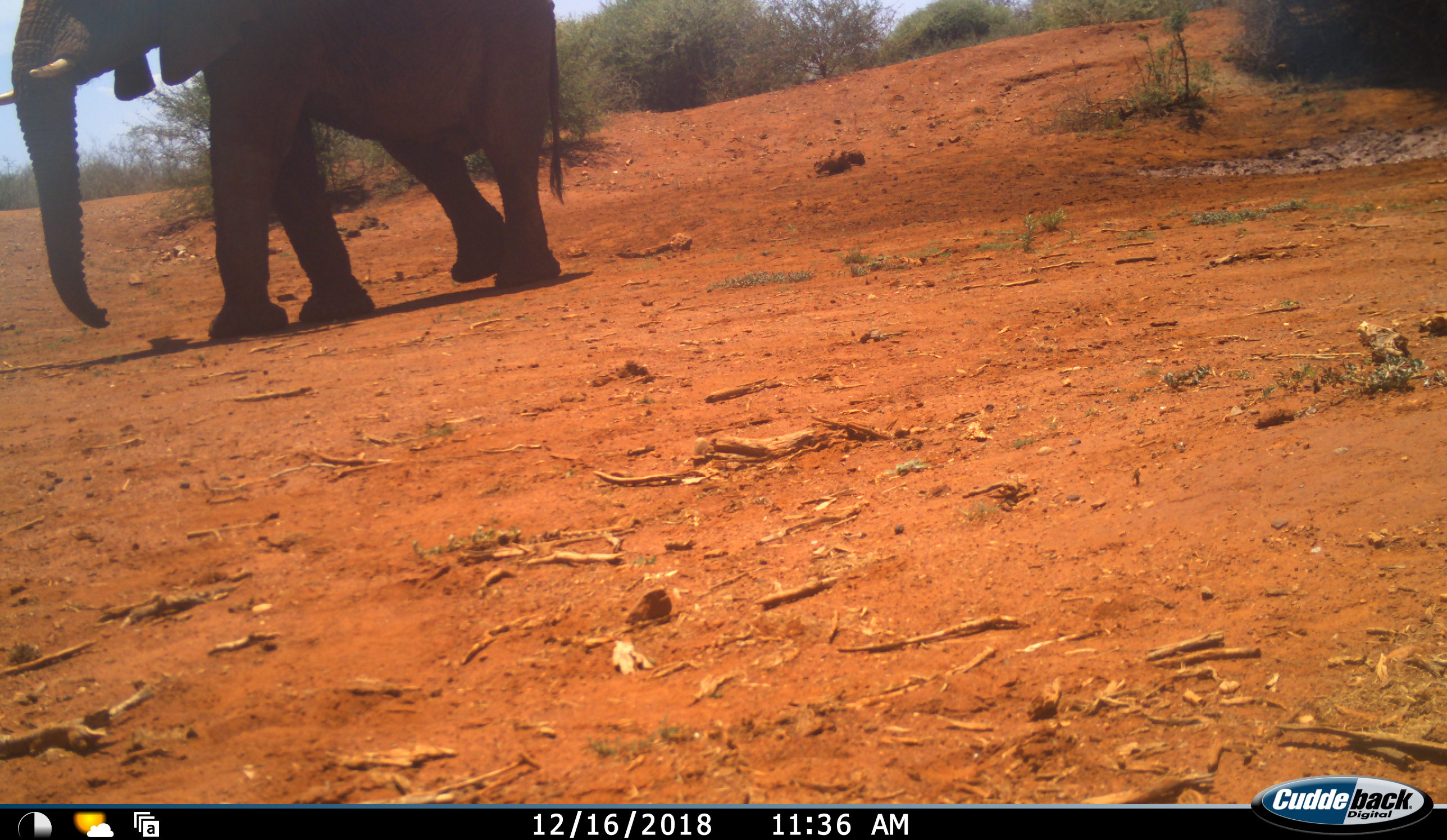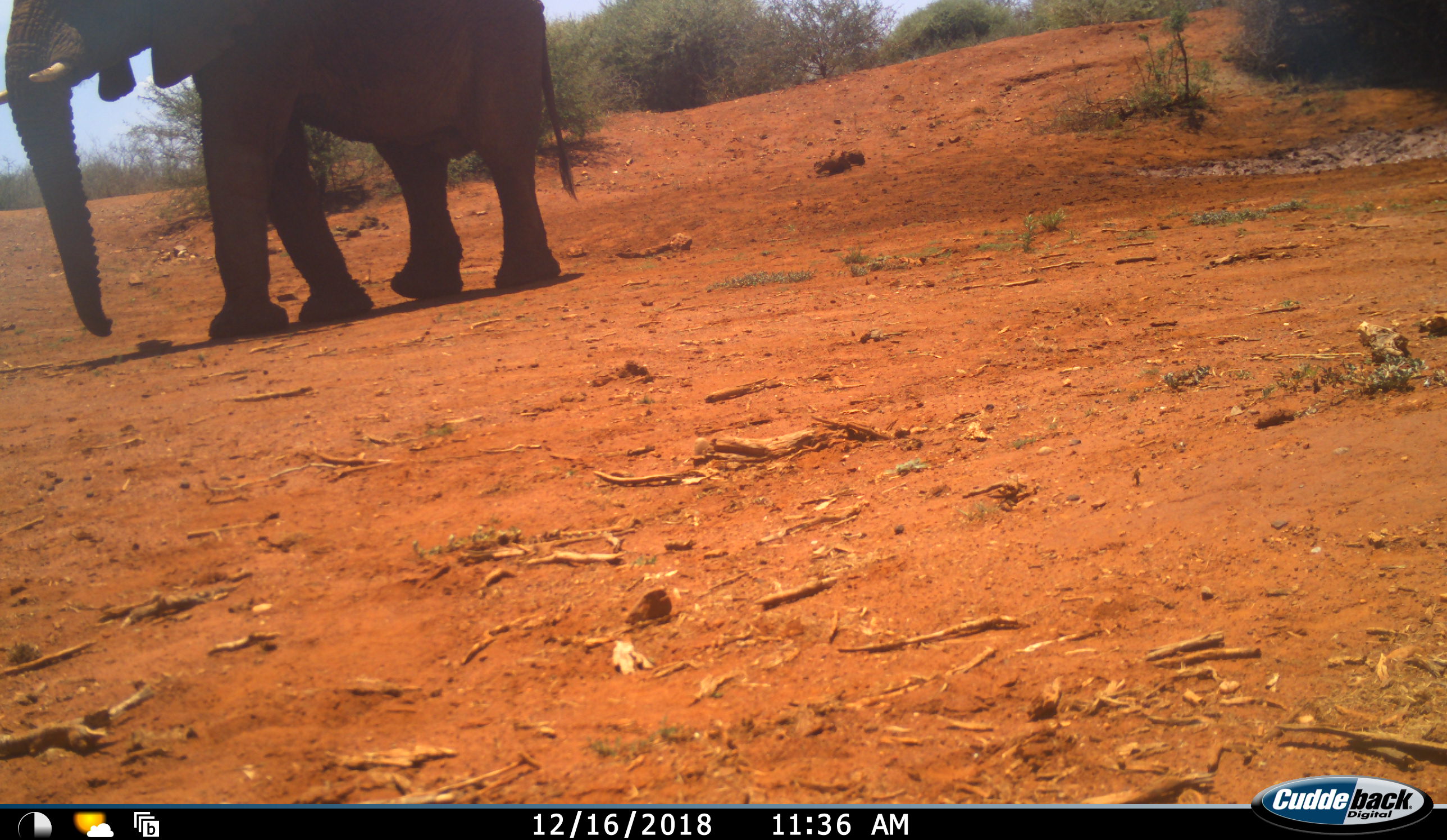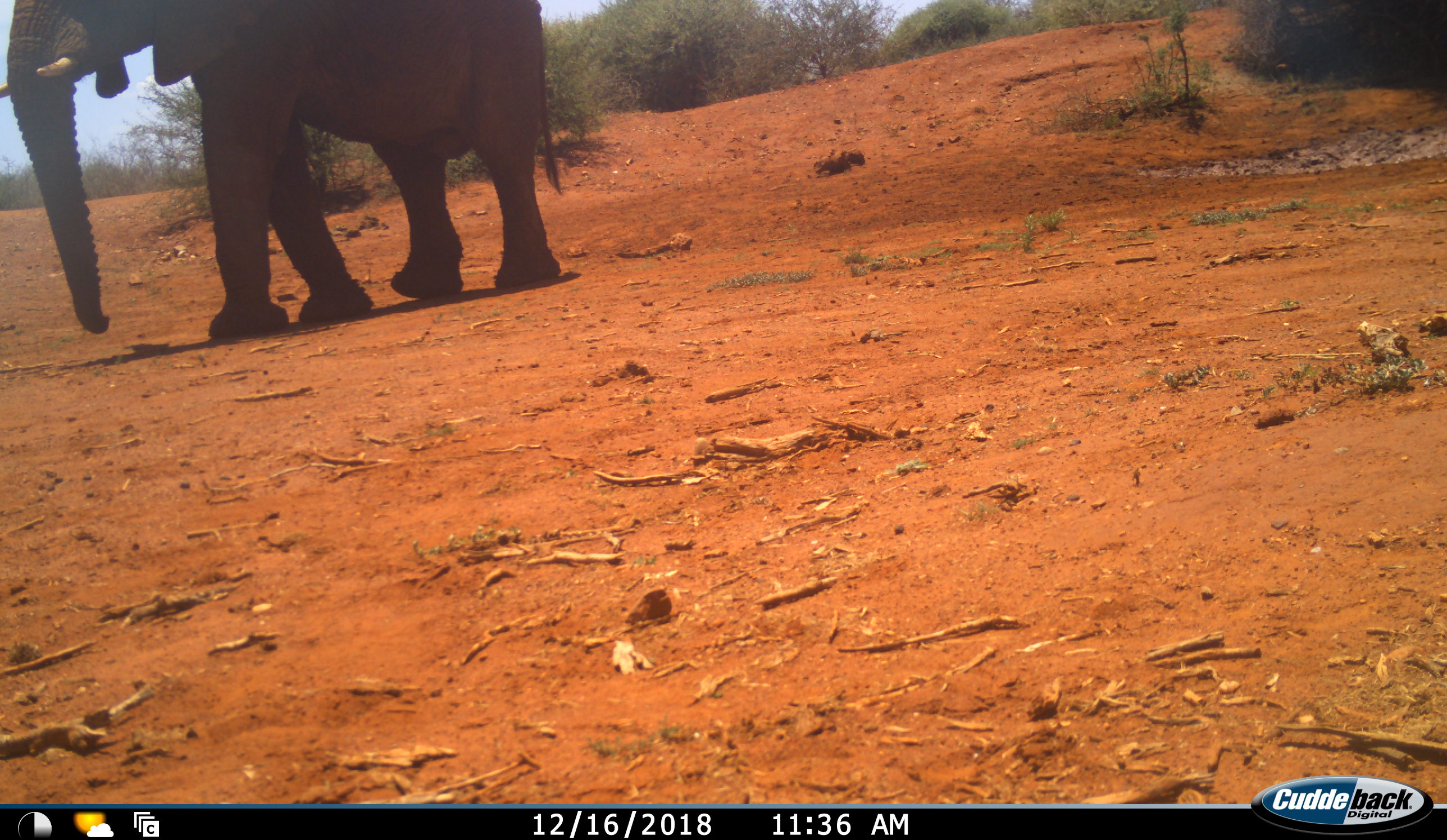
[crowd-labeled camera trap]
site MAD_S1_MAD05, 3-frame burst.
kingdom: Animalia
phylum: Chordata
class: Mammalia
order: Proboscidea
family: Elephantidae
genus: Loxodonta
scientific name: Loxodonta africana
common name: african bush elephant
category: elephant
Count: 1.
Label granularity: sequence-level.